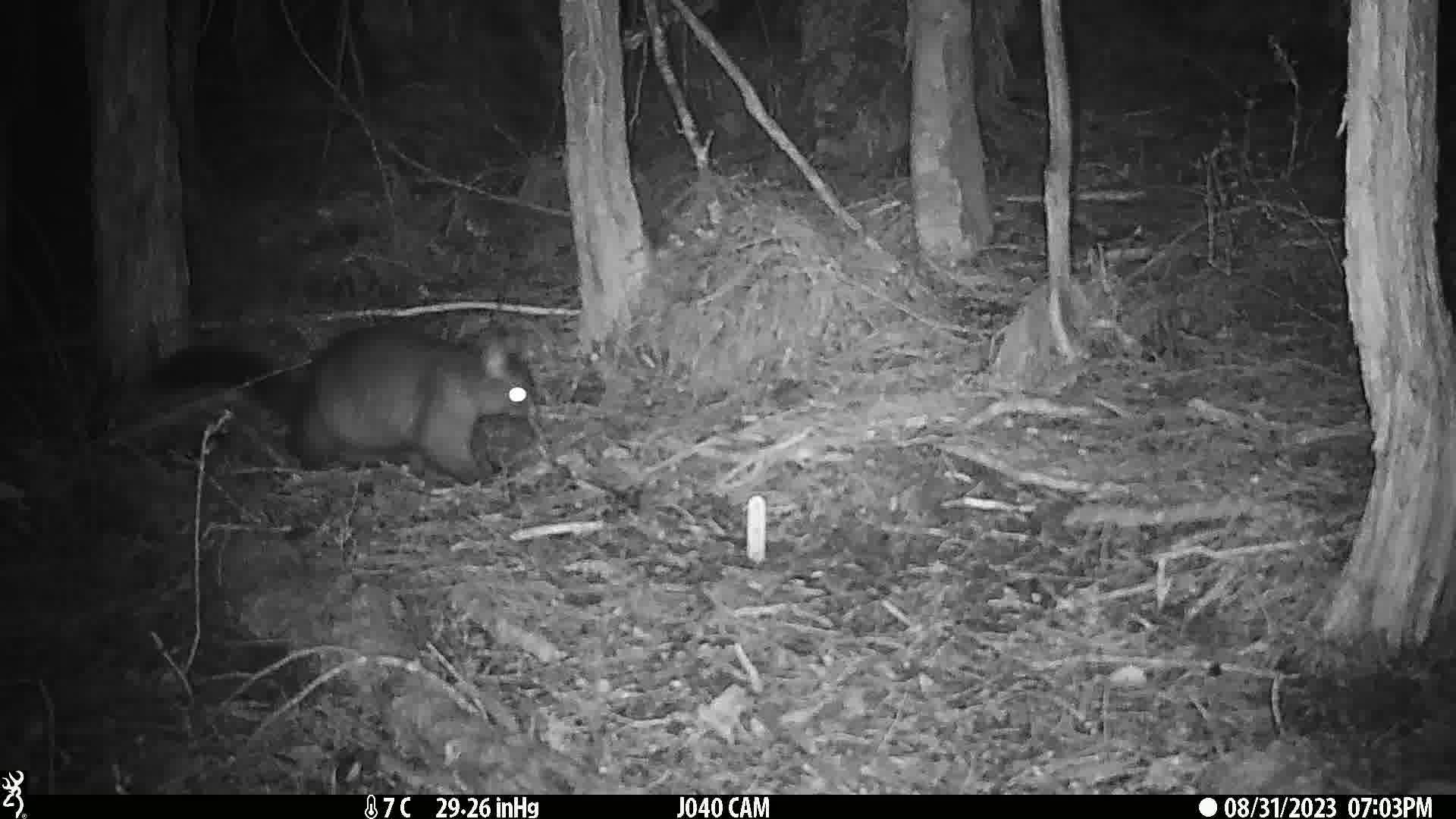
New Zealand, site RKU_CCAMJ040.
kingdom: Animalia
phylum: Chordata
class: Mammalia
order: Diprotodontia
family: Phalangeridae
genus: Trichosurus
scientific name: Trichosurus vulpecula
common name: common brushtail possum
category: possum